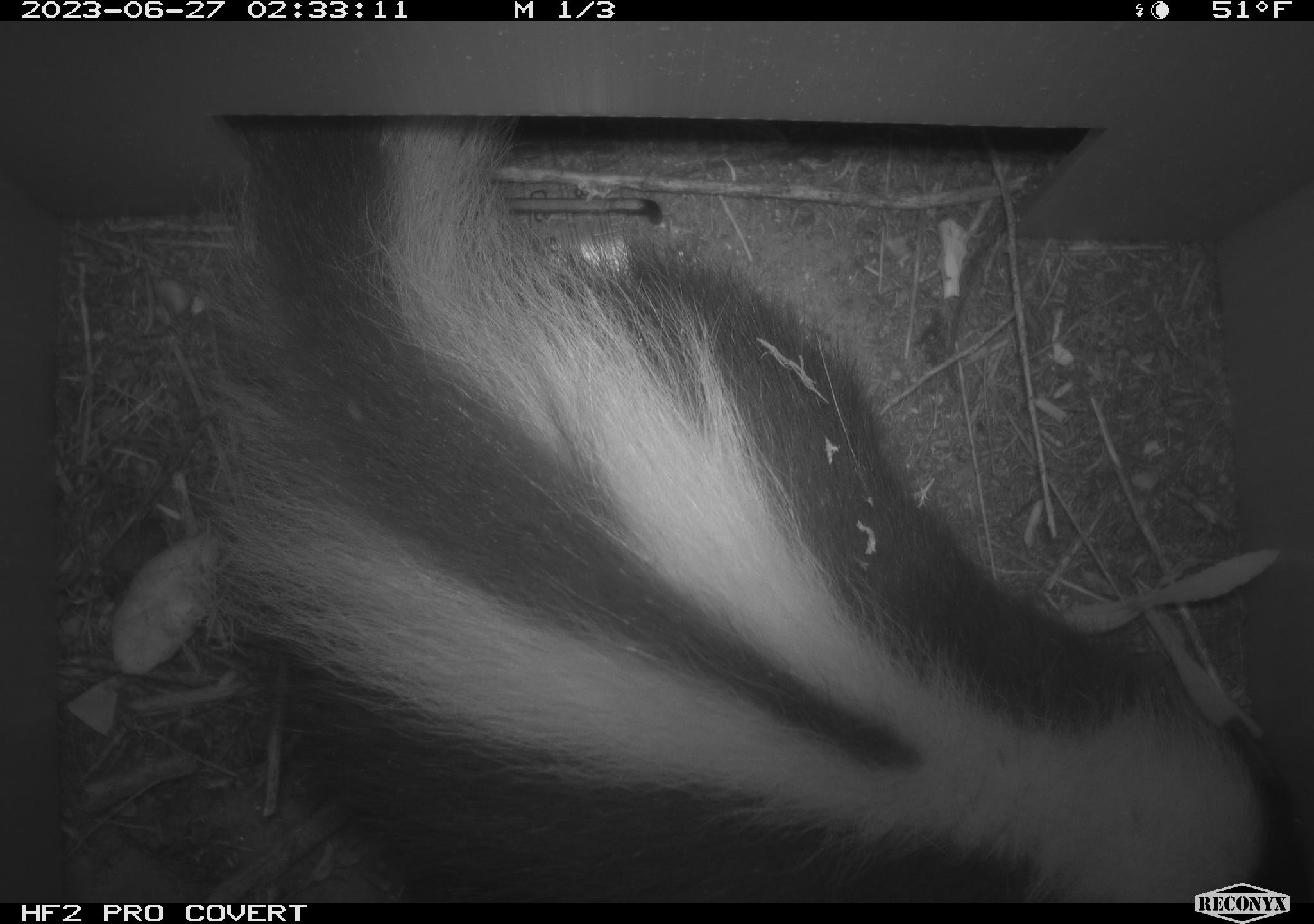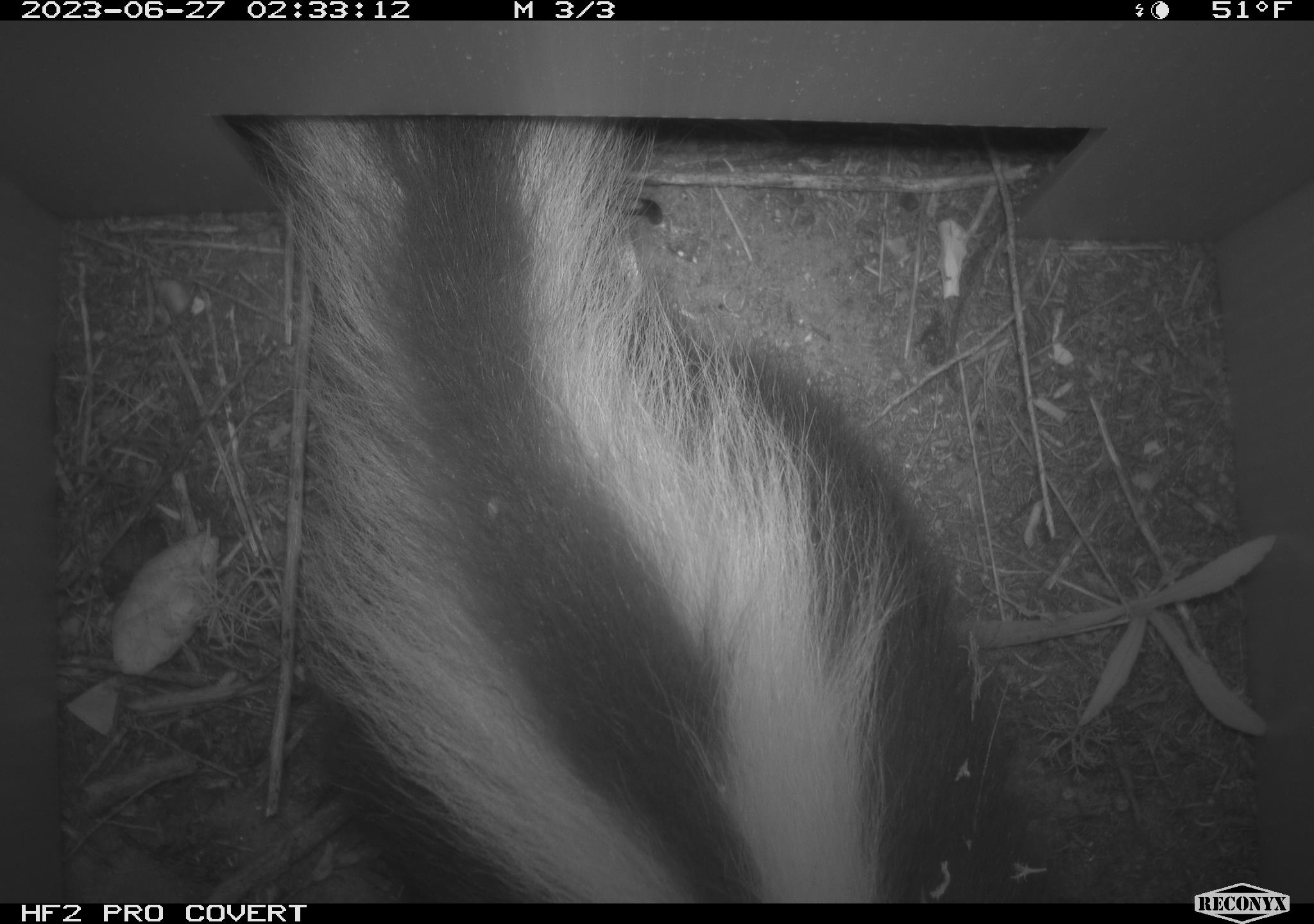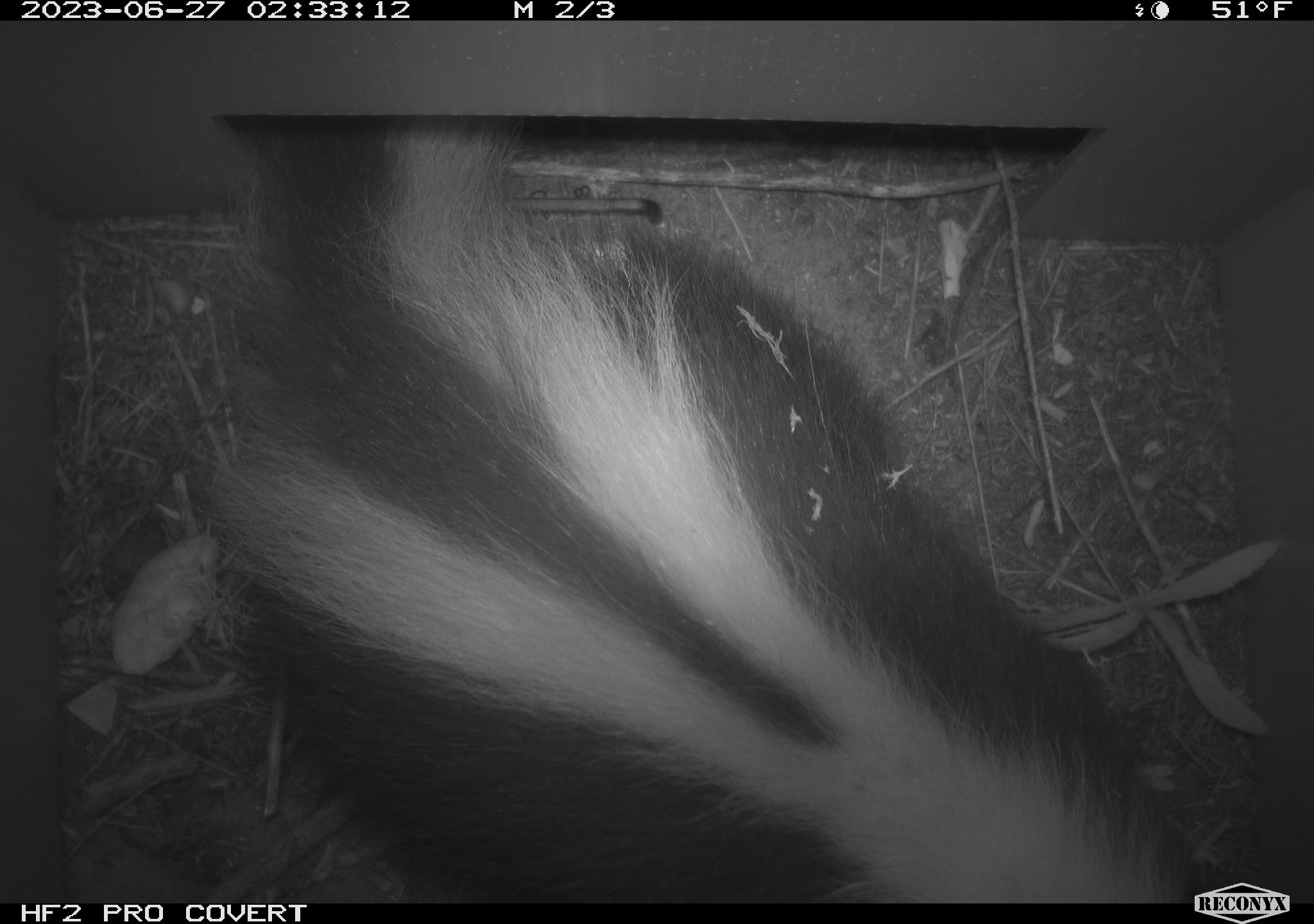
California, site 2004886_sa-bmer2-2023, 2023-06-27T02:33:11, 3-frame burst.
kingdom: Animalia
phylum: Chordata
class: Mammalia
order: Carnivora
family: Mephitidae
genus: Mephitis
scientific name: Mephitis mephitis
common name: striped skunk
Striped skunk (Mephitis mephitis).